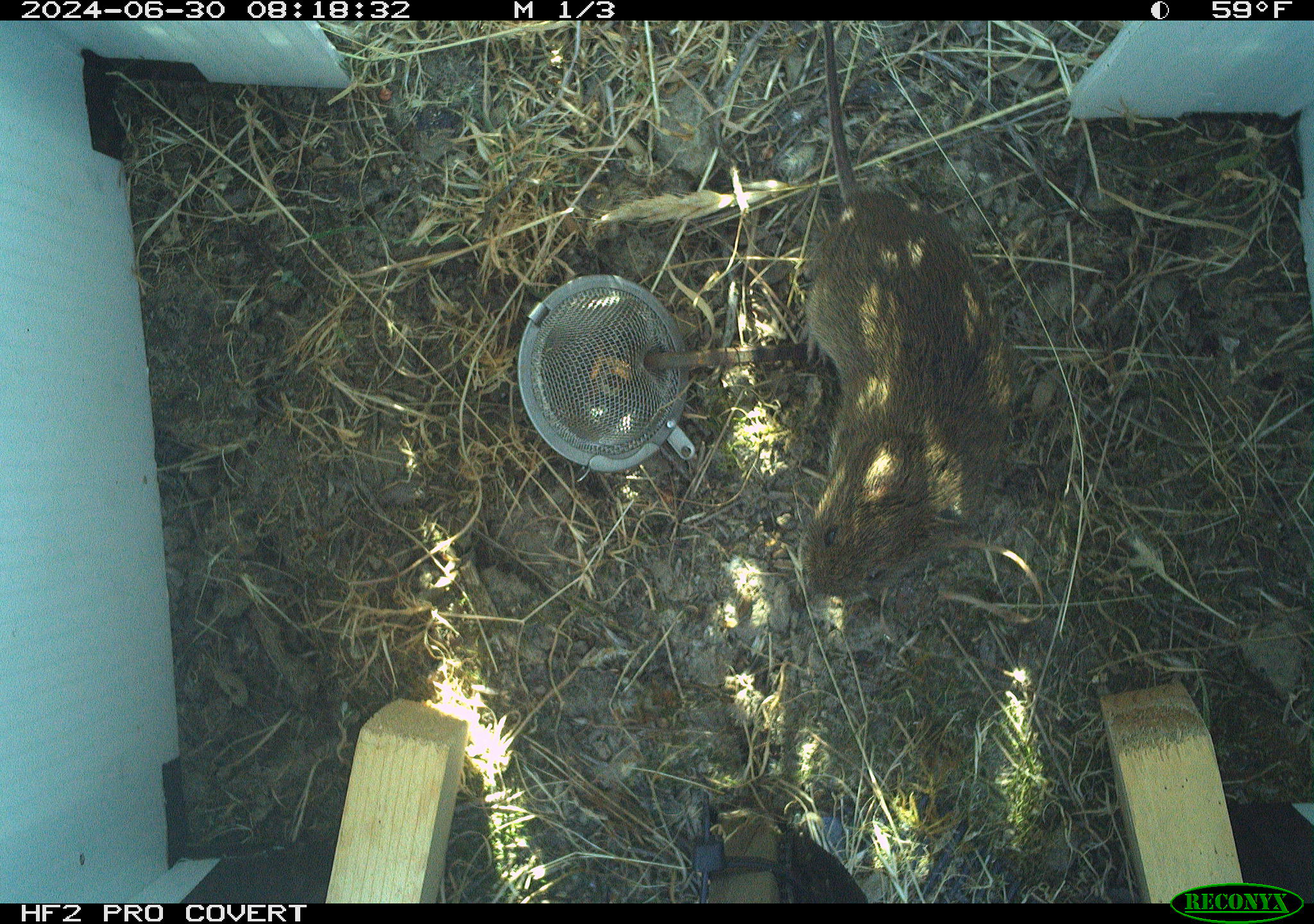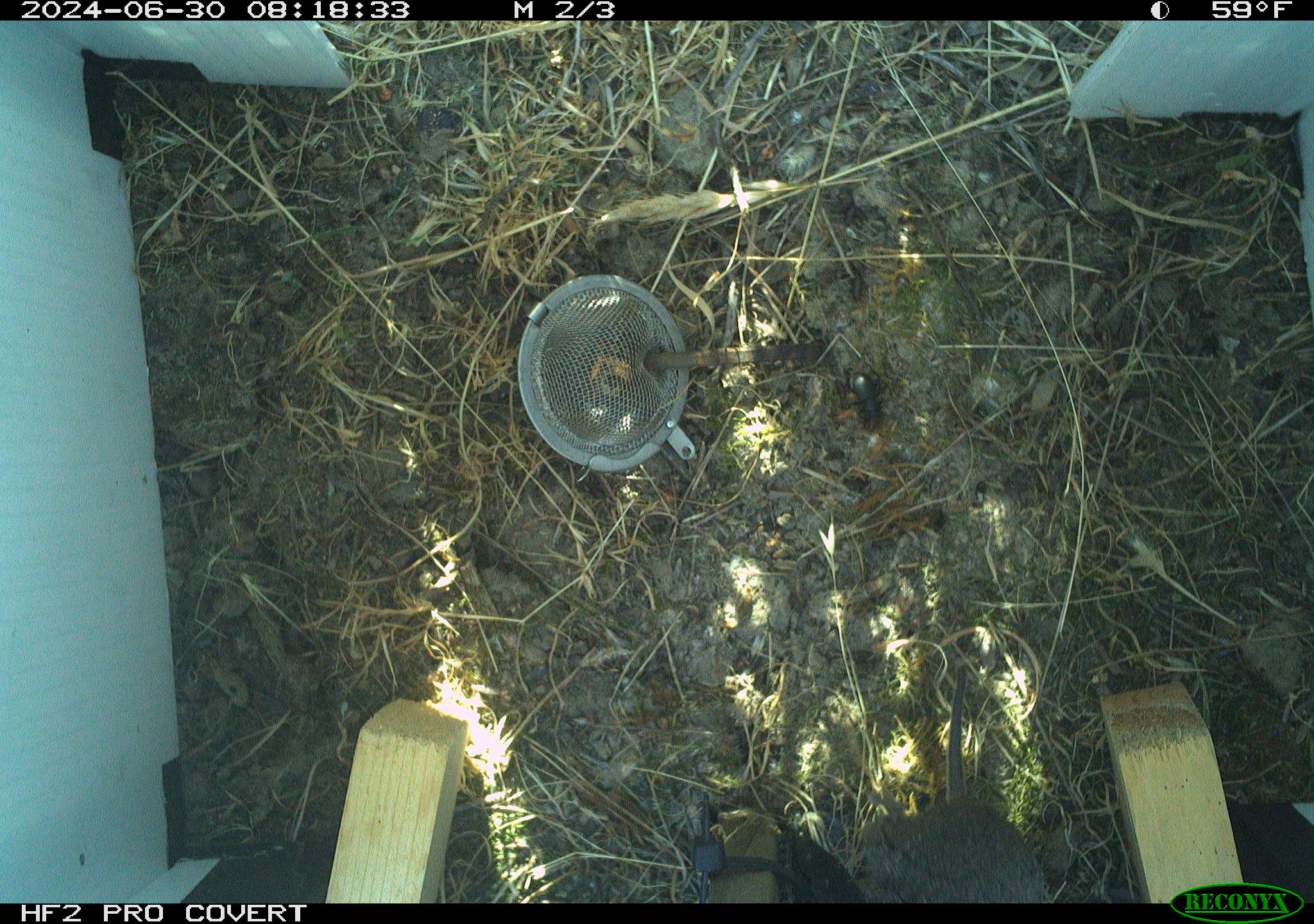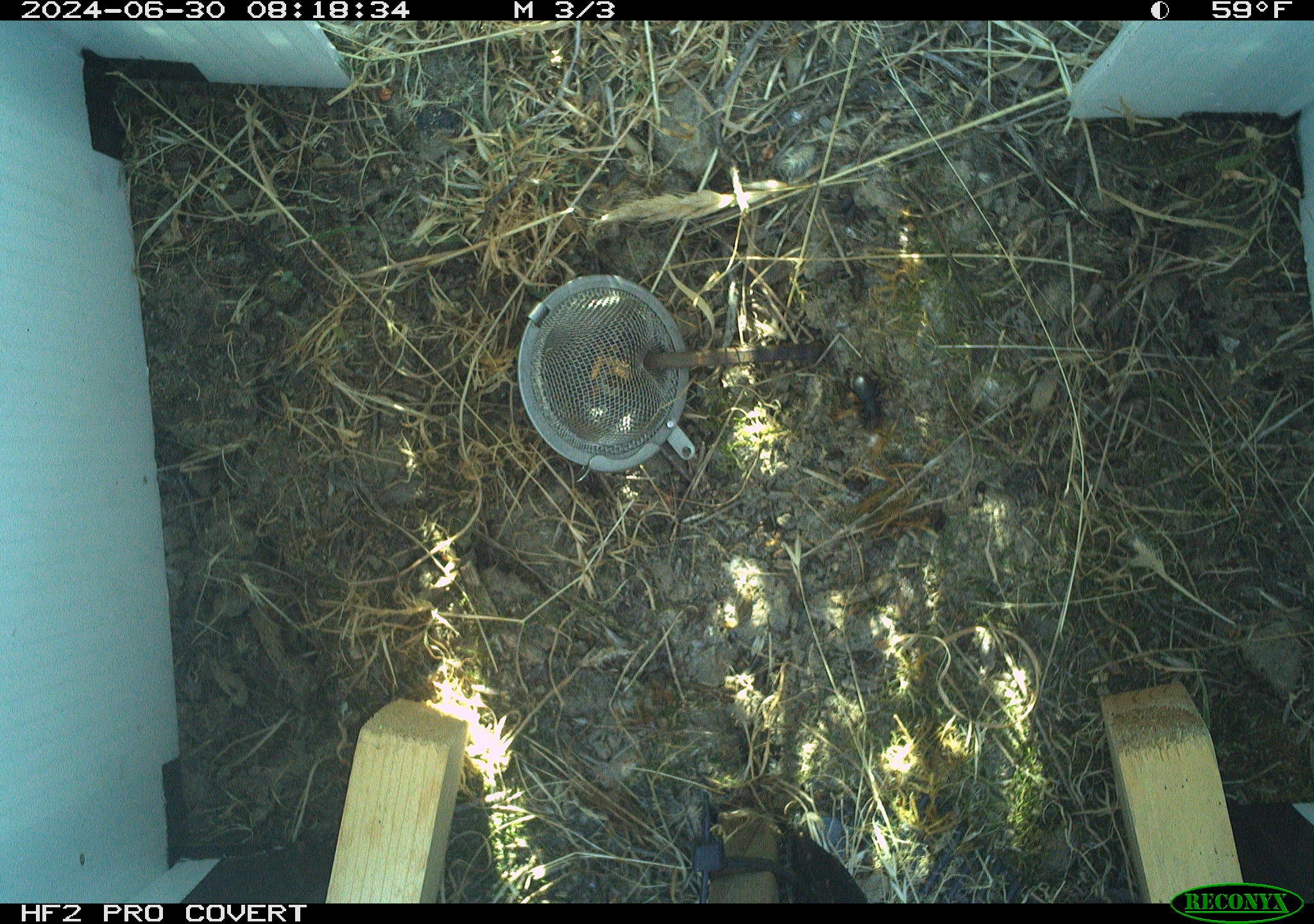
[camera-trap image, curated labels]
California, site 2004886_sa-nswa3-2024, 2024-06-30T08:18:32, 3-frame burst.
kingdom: Animalia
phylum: Chordata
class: Mammalia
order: Rodentia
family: Cricetidae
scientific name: Arvicolinae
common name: voles, lemmings, and muskrats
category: arvicolinae subfamily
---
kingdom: Animalia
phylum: Chordata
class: Mammalia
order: Rodentia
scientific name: Rodentia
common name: rodent